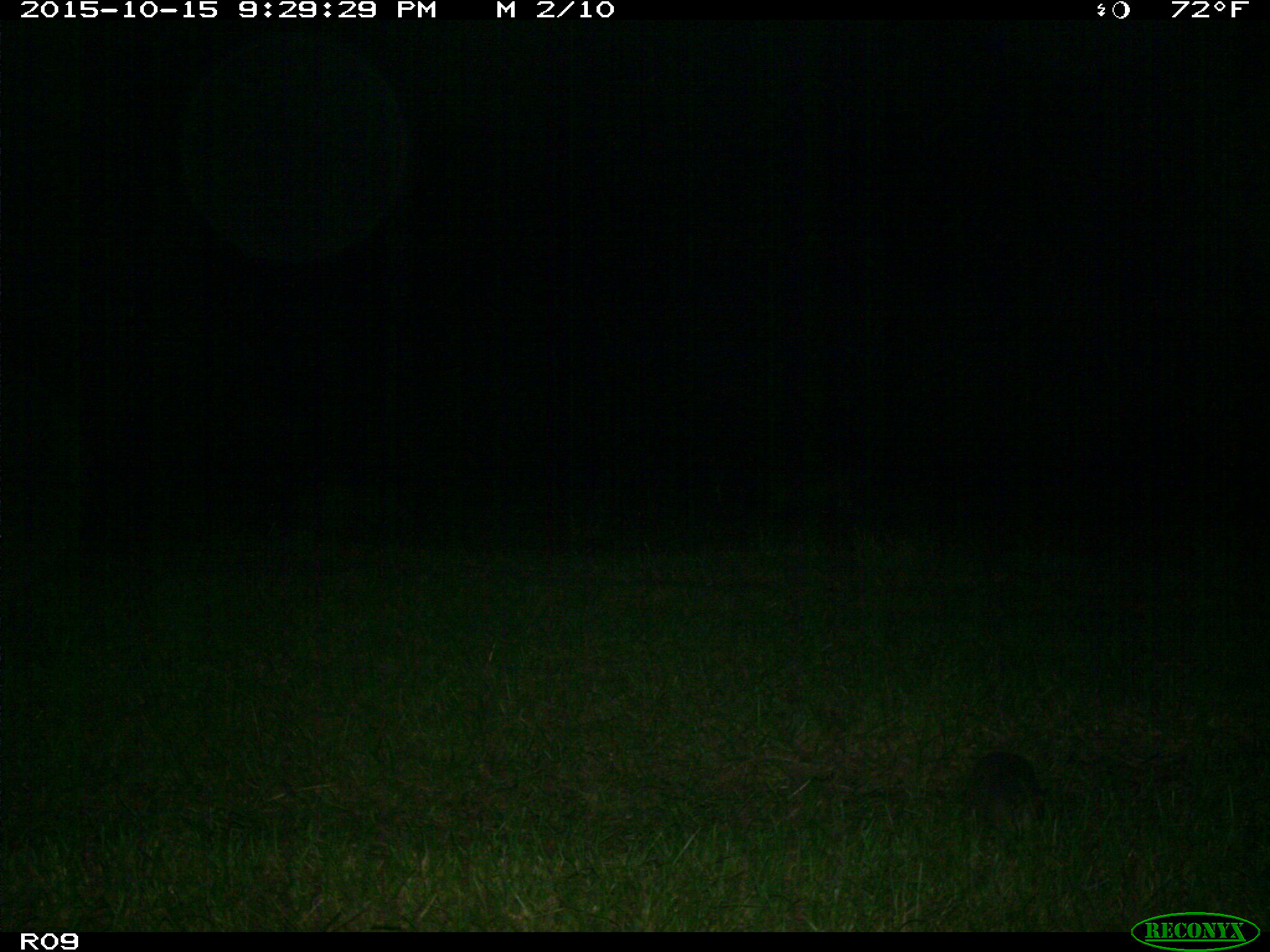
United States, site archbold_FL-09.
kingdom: Animalia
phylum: Chordata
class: Mammalia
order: Cingulata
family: Dasypodidae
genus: Dasypus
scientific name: Dasypus novemcinctus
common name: nine-banded armadillo